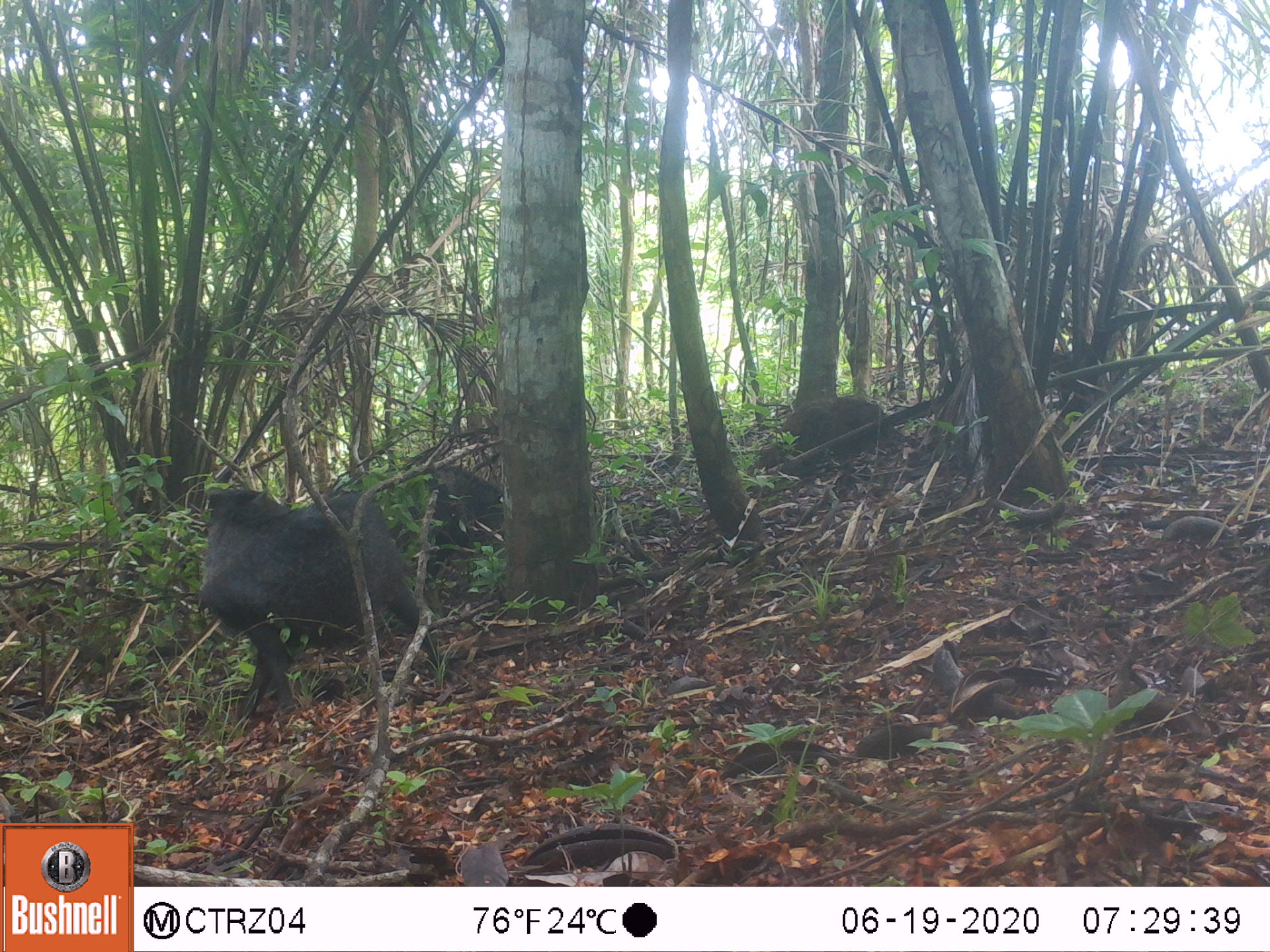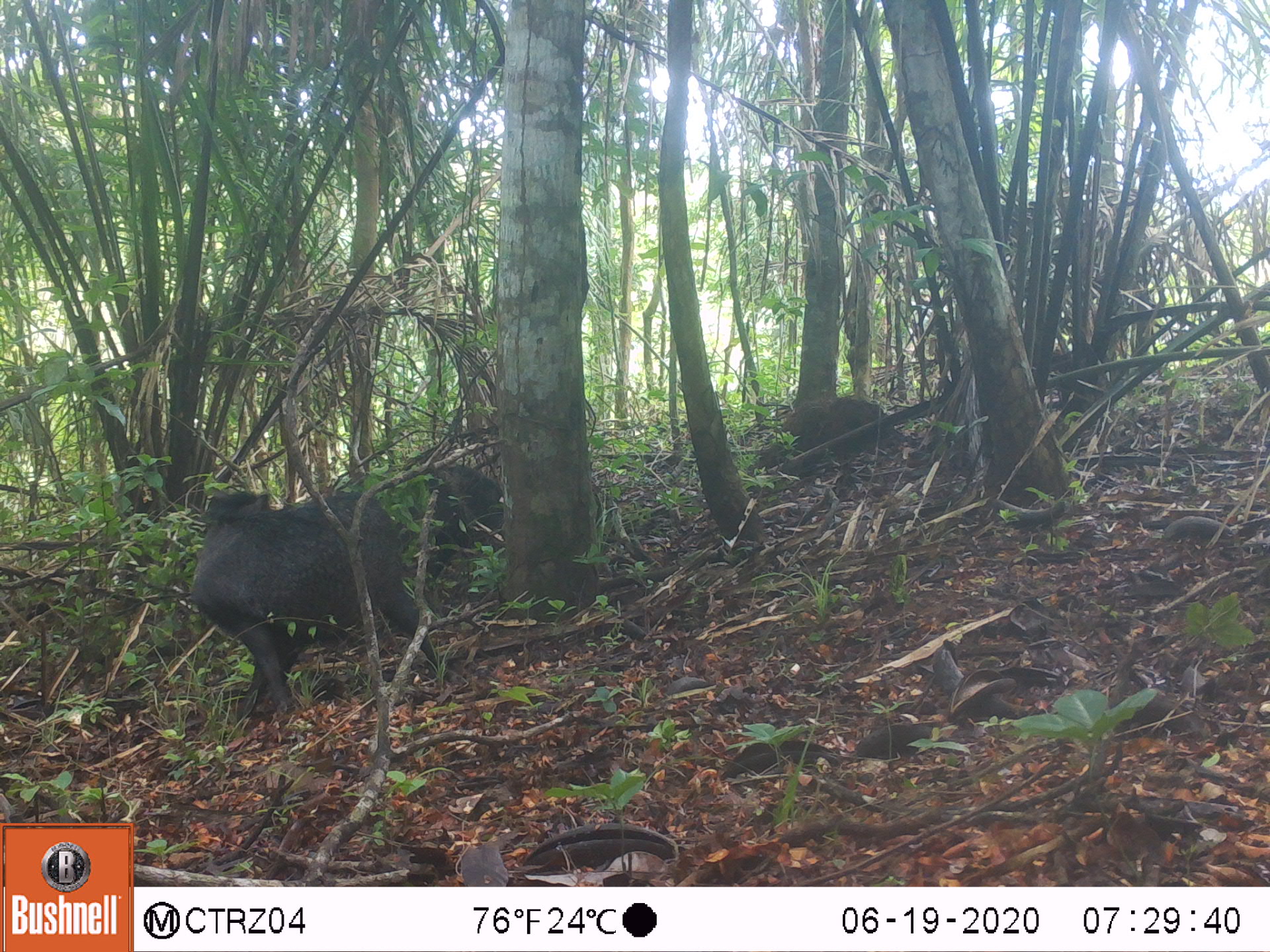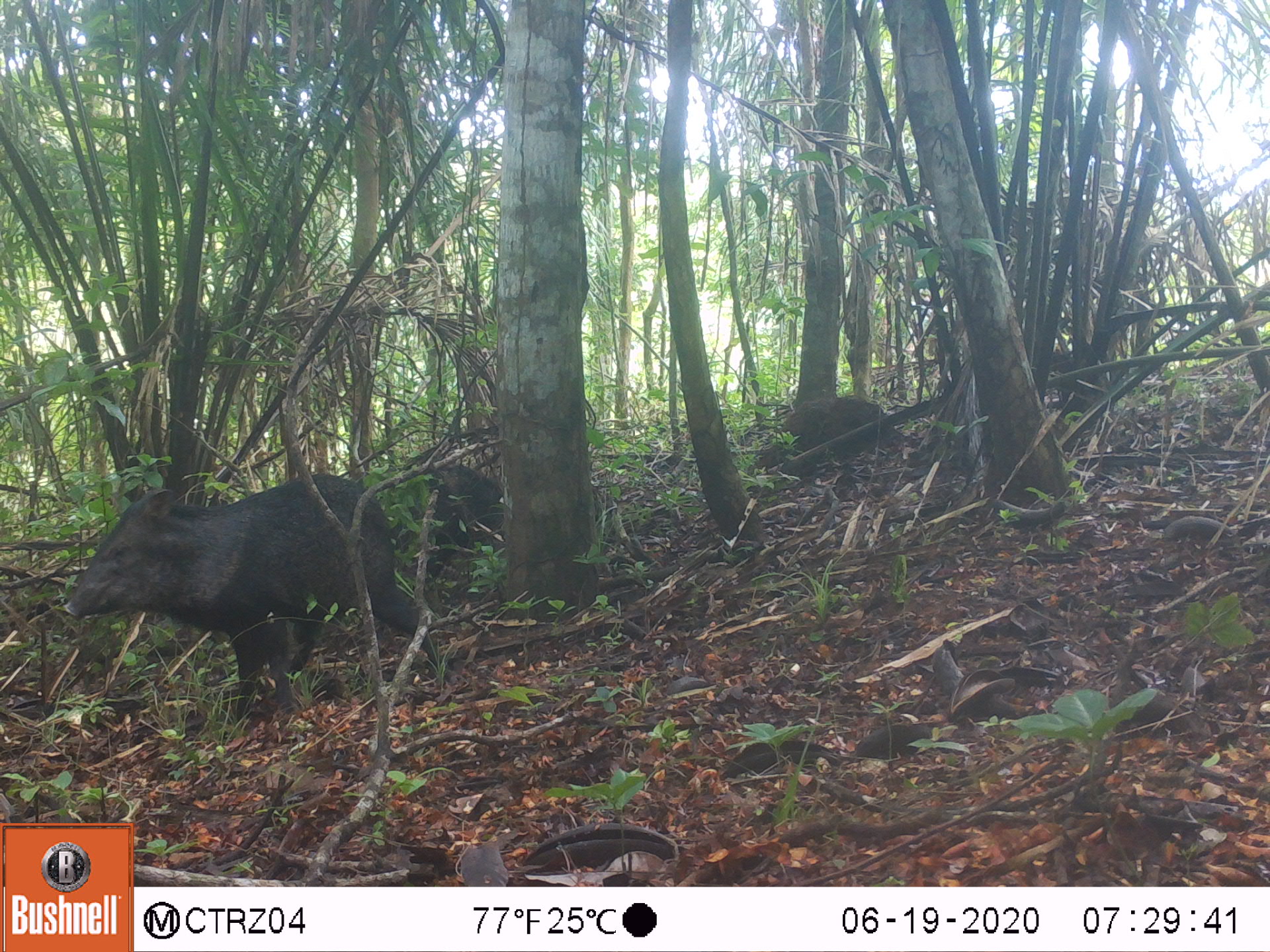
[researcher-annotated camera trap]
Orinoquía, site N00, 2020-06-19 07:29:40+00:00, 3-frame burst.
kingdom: Animalia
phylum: Chordata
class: Mammalia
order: Artiodactyla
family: Tayassuidae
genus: Pecari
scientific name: Pecari tajacu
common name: collared peccary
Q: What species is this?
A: Collared peccary (Pecari tajacu).